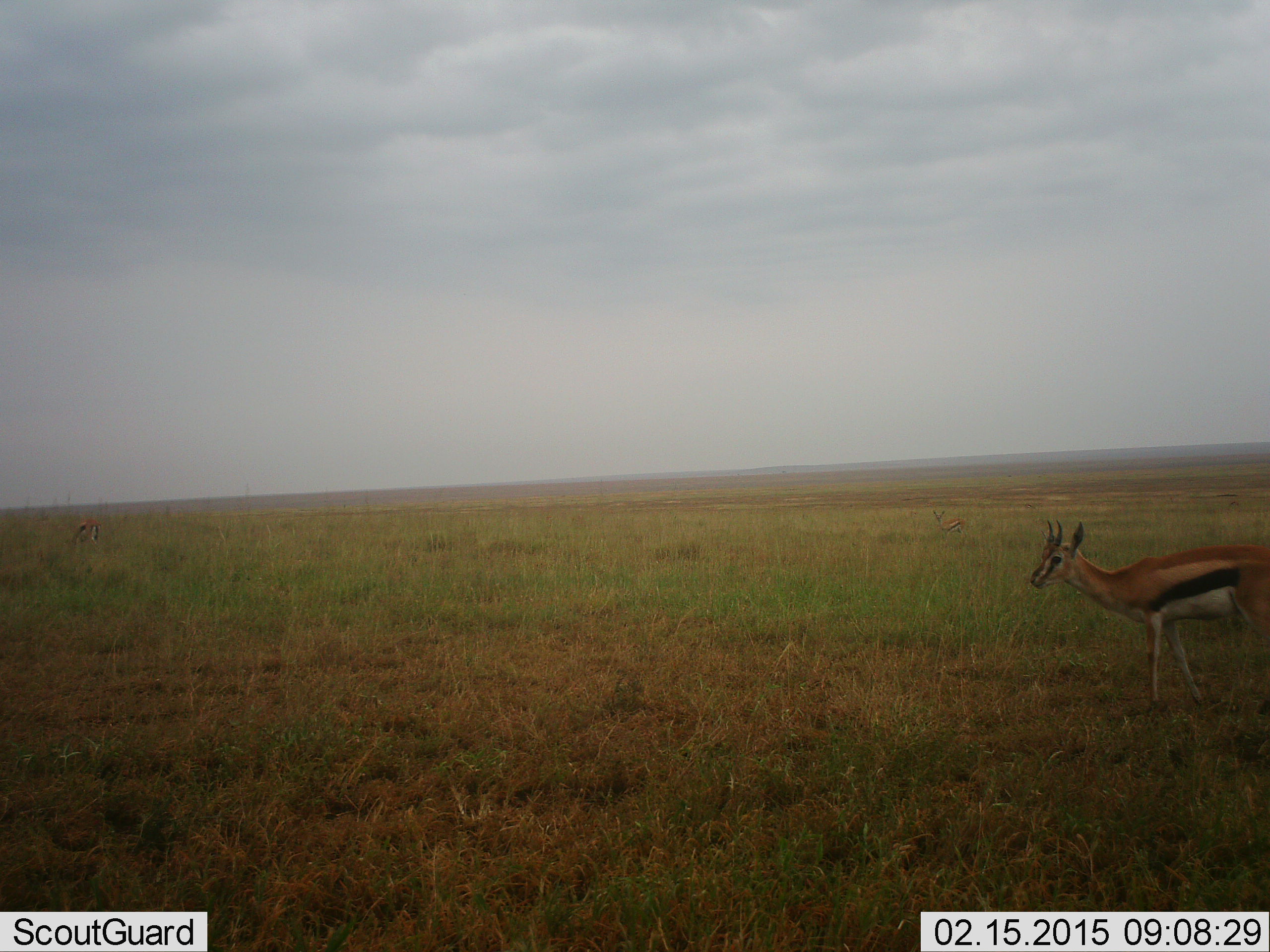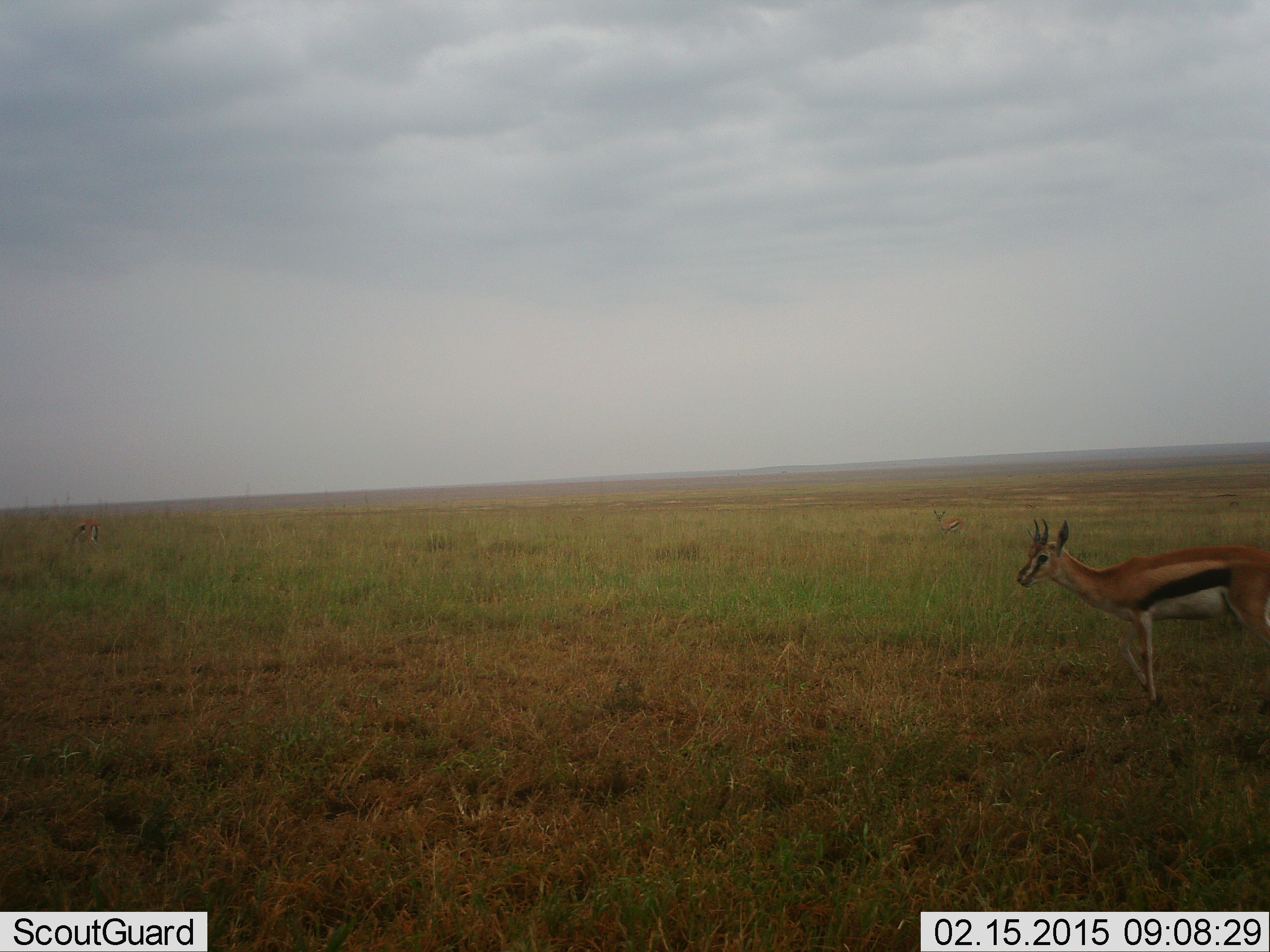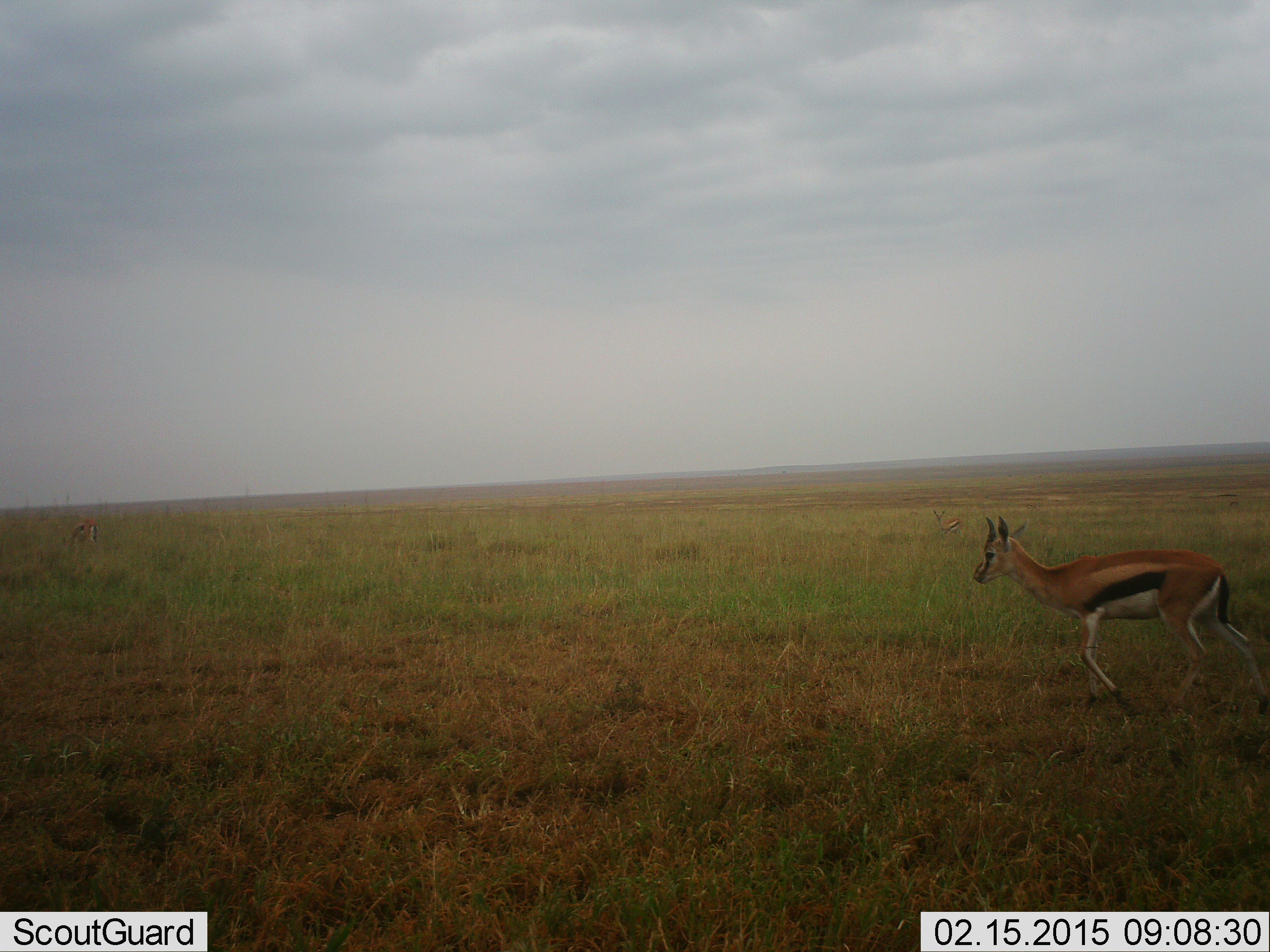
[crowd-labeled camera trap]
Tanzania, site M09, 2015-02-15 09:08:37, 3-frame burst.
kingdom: Animalia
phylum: Chordata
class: Mammalia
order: Artiodactyla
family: Bovidae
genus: Eudorcas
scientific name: Eudorcas thomsonii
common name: thomson's gazelle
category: gazellethomsons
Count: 1.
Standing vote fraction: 20%.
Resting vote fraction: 0%.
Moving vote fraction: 90%.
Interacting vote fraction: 0%.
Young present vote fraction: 0%.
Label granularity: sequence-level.